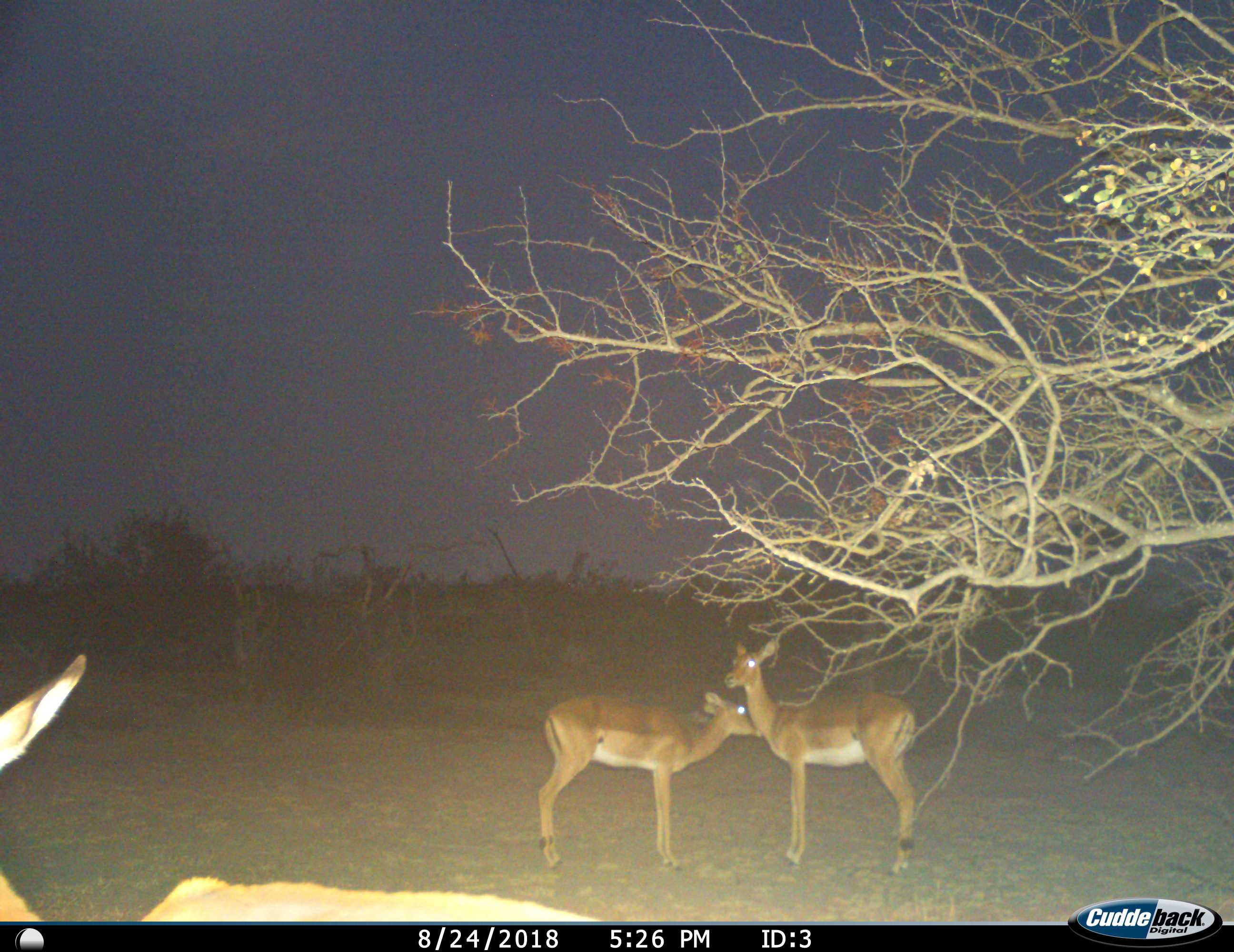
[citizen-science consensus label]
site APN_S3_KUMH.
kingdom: Animalia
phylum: Chordata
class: Mammalia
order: Artiodactyla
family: Bovidae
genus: Aepyceros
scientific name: Aepyceros melampus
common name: impala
Impala (Aepyceros melampus), count 3. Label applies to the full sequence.